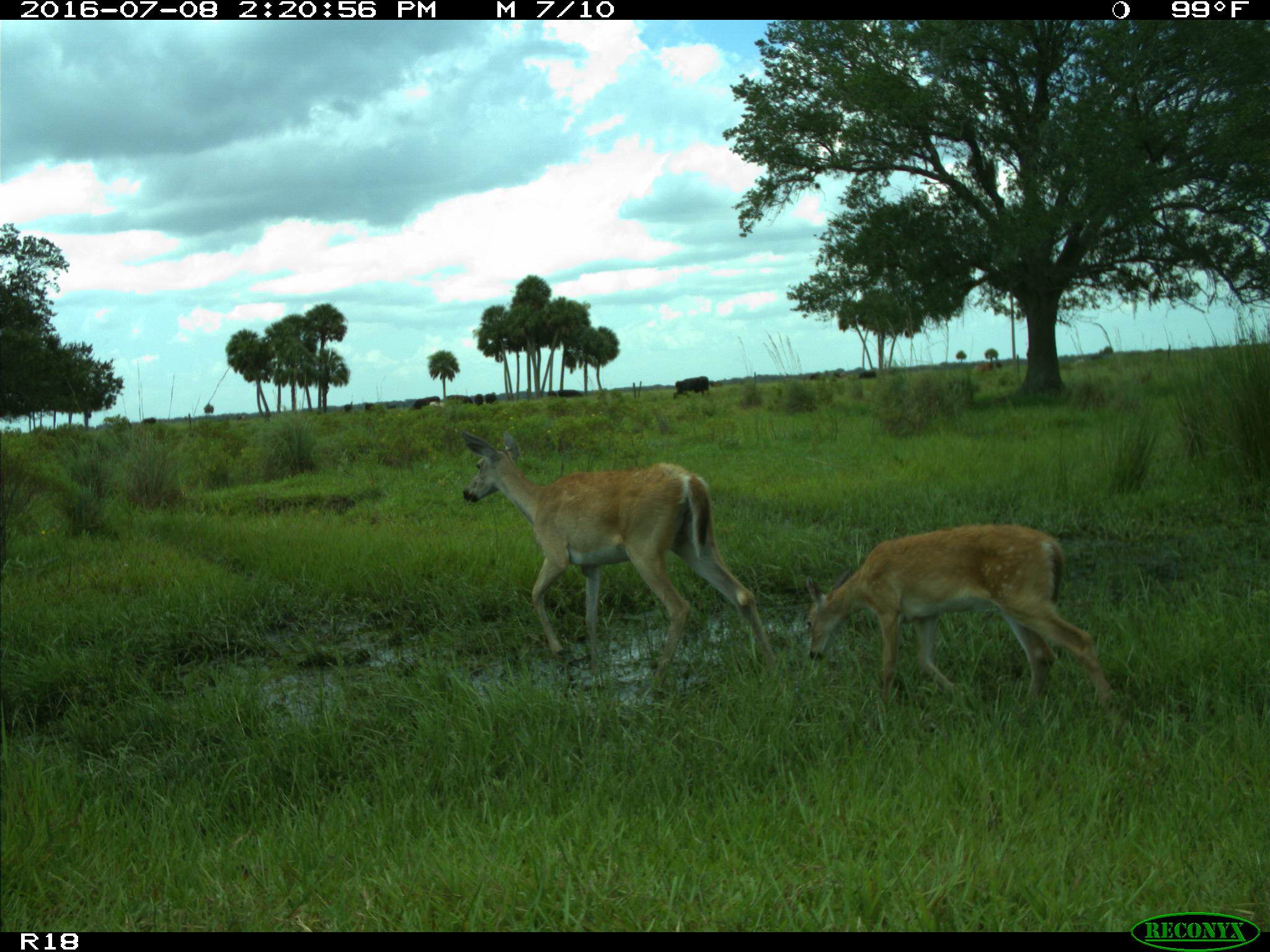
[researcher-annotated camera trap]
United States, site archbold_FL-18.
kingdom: Animalia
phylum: Chordata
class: Mammalia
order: Artiodactyla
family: Cervidae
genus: Odocoileus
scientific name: Odocoileus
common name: deer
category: unidentified deer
Unidentified deer (deer) (Odocoileus).